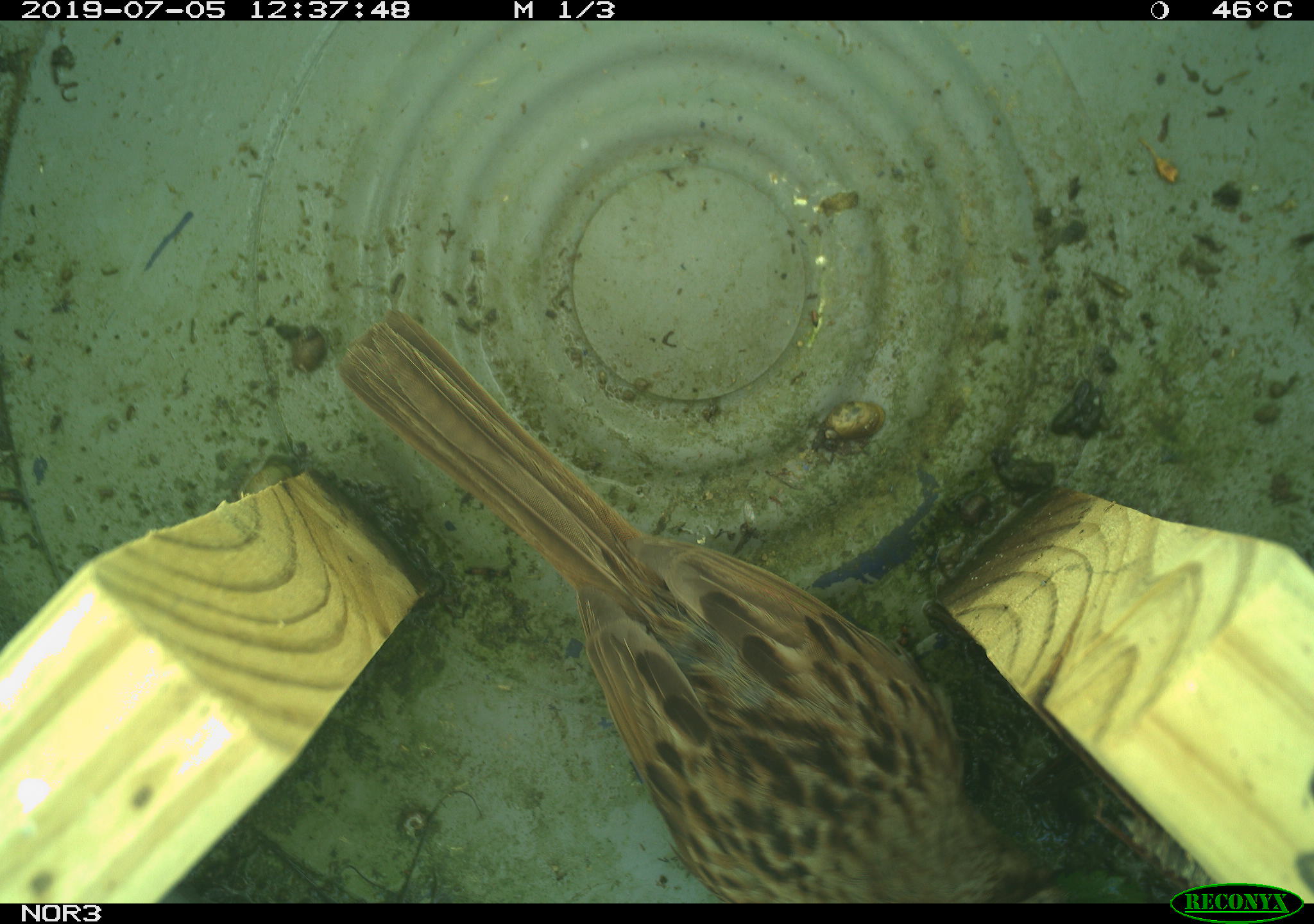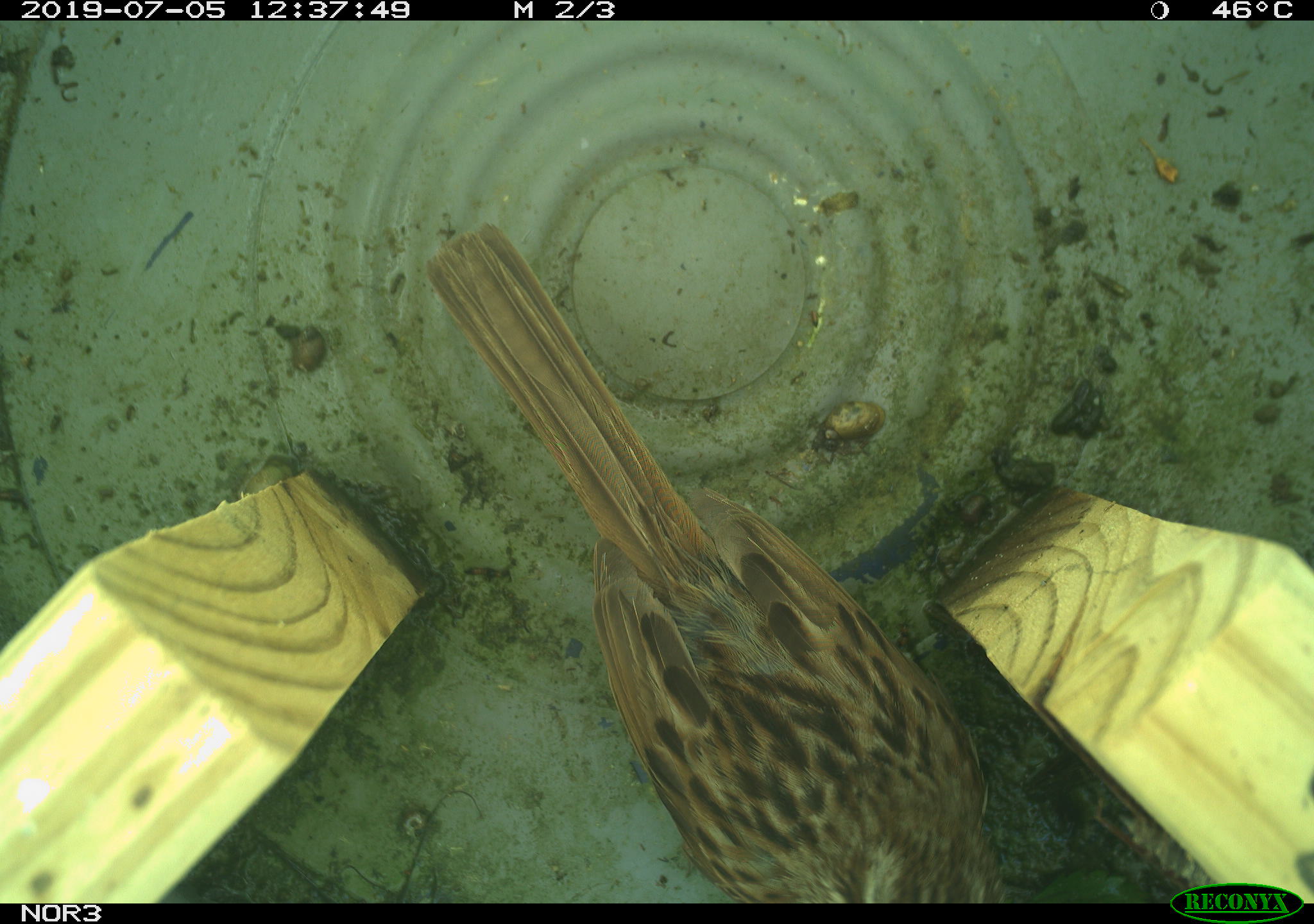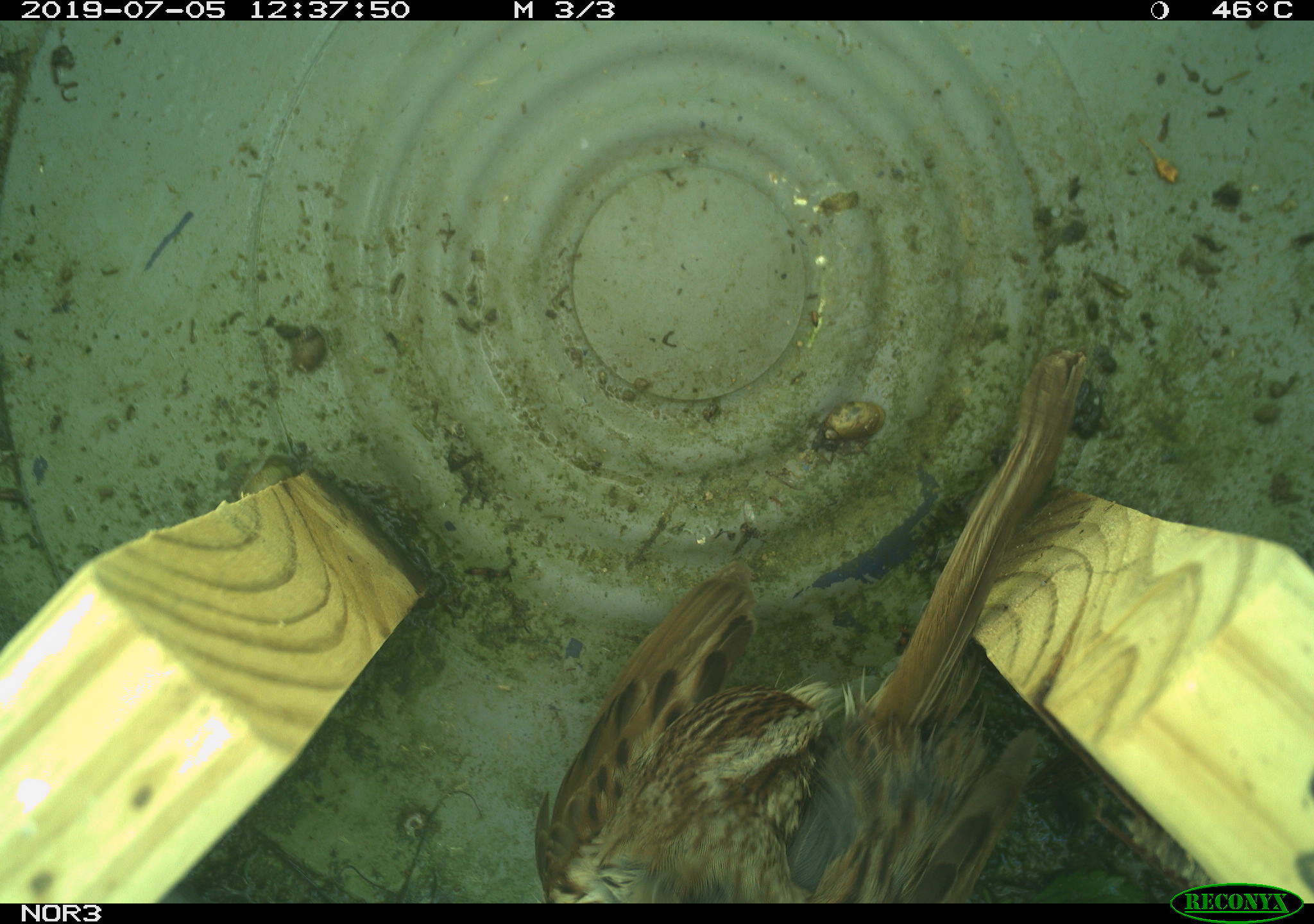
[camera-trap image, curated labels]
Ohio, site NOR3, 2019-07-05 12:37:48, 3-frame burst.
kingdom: Animalia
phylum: Chordata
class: Aves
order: Passeriformes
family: Passerellidae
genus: Melospiza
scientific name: Melospiza melodia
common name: song sparrow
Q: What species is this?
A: Song sparrow (Melospiza melodia).